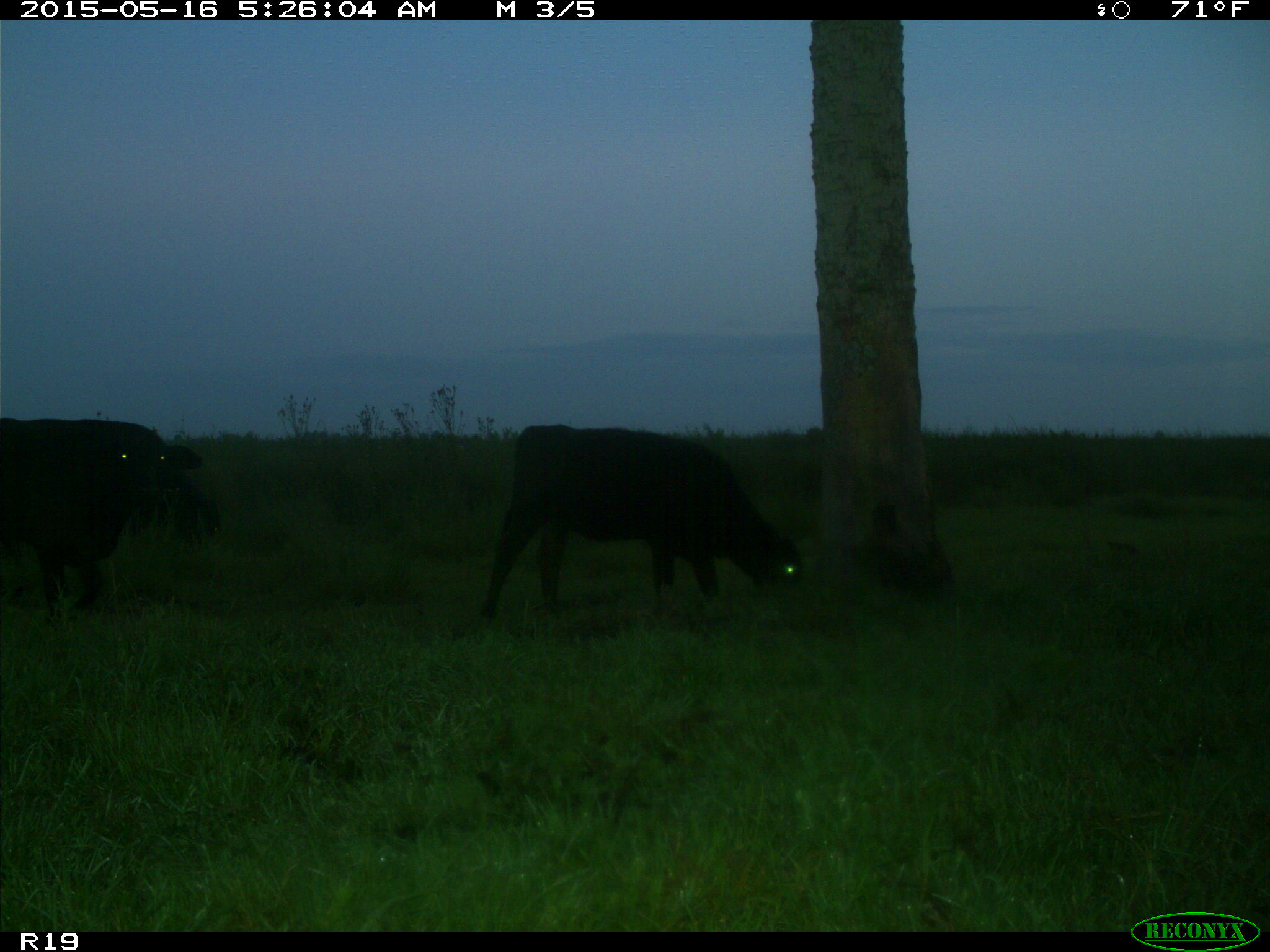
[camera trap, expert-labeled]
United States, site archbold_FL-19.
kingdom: Animalia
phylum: Chordata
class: Mammalia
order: Artiodactyla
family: Bovidae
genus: Bos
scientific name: Bos taurus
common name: domestic cow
Bos taurus (domestic cow).